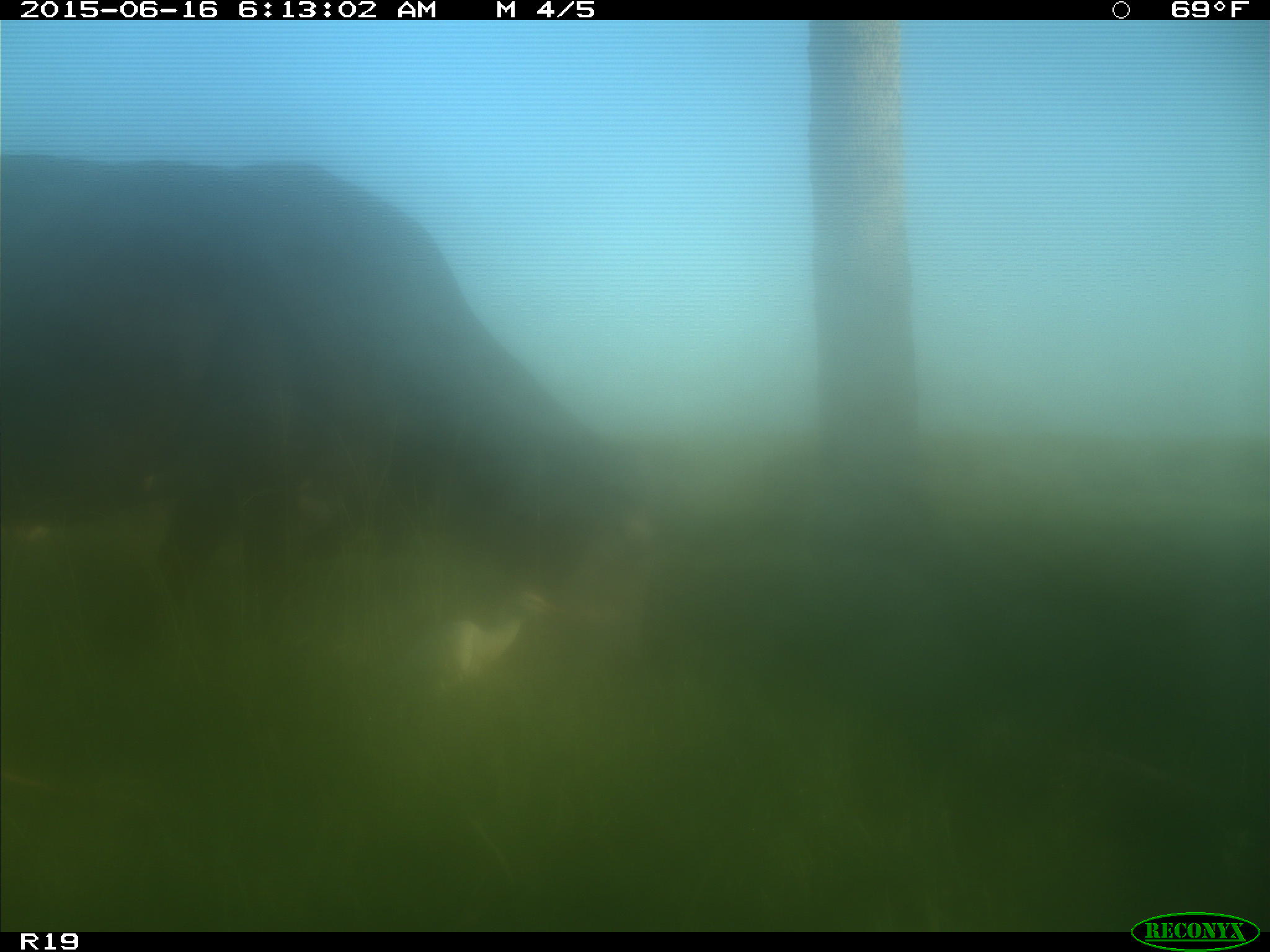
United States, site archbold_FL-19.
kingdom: Animalia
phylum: Chordata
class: Mammalia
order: Artiodactyla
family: Bovidae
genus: Bos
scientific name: Bos taurus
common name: domestic cow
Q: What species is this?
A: Bos taurus (domestic cow).